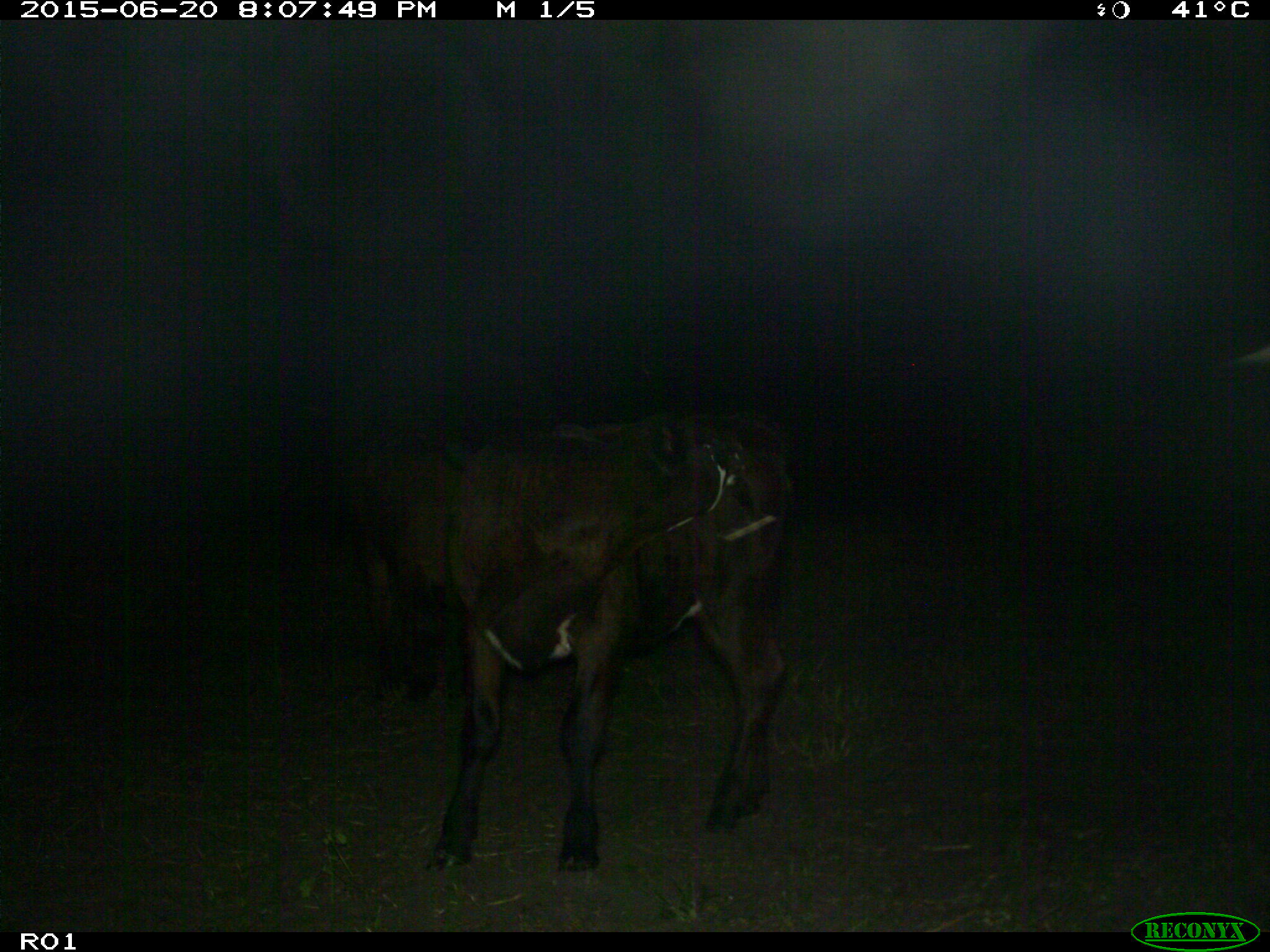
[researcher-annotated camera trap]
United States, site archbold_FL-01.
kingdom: Animalia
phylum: Chordata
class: Mammalia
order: Artiodactyla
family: Bovidae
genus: Bos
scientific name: Bos taurus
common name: domestic cow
Bos taurus (domestic cow).